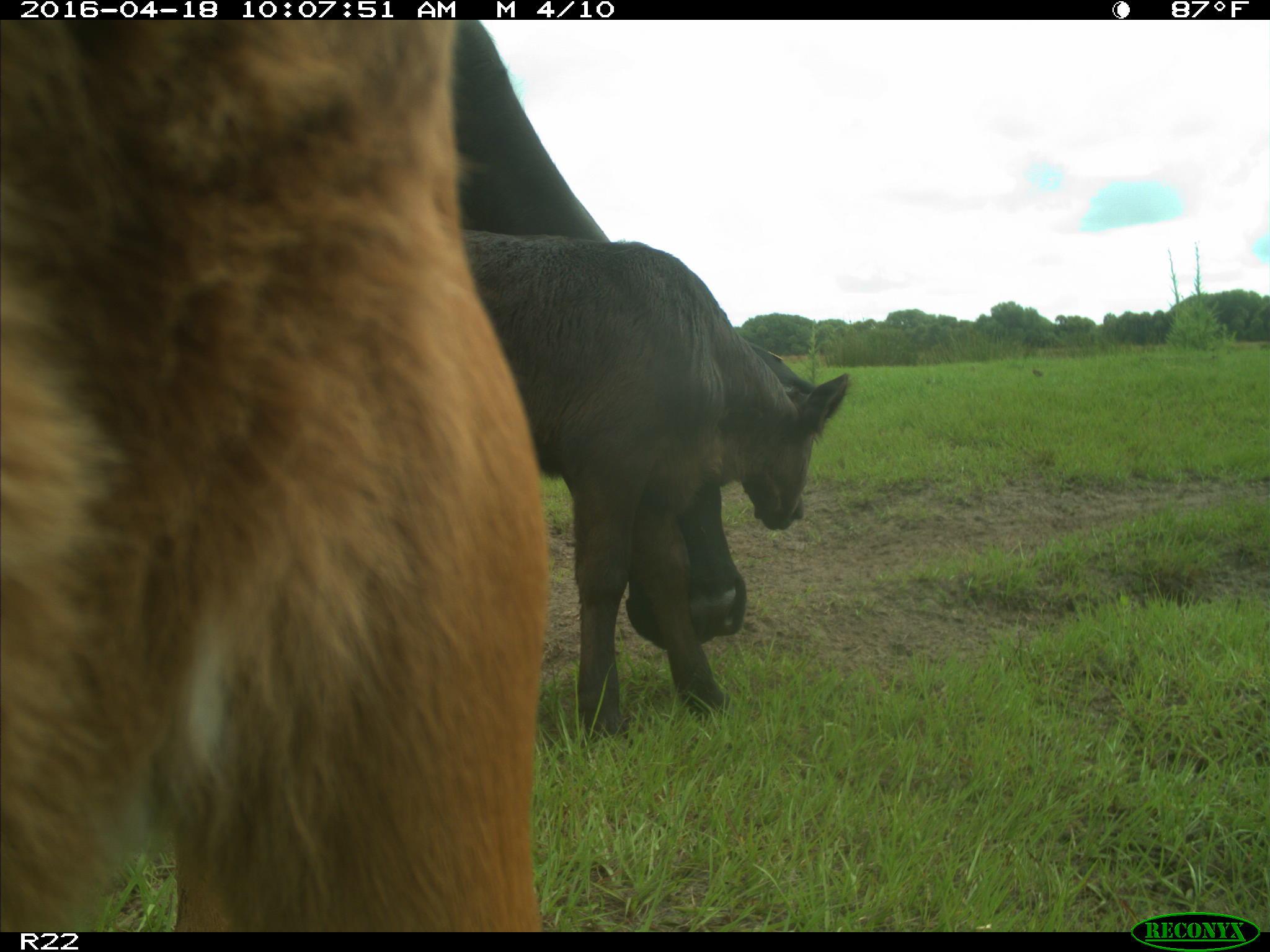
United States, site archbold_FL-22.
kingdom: Animalia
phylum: Chordata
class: Mammalia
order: Artiodactyla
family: Bovidae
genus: Bos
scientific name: Bos taurus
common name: domestic cow